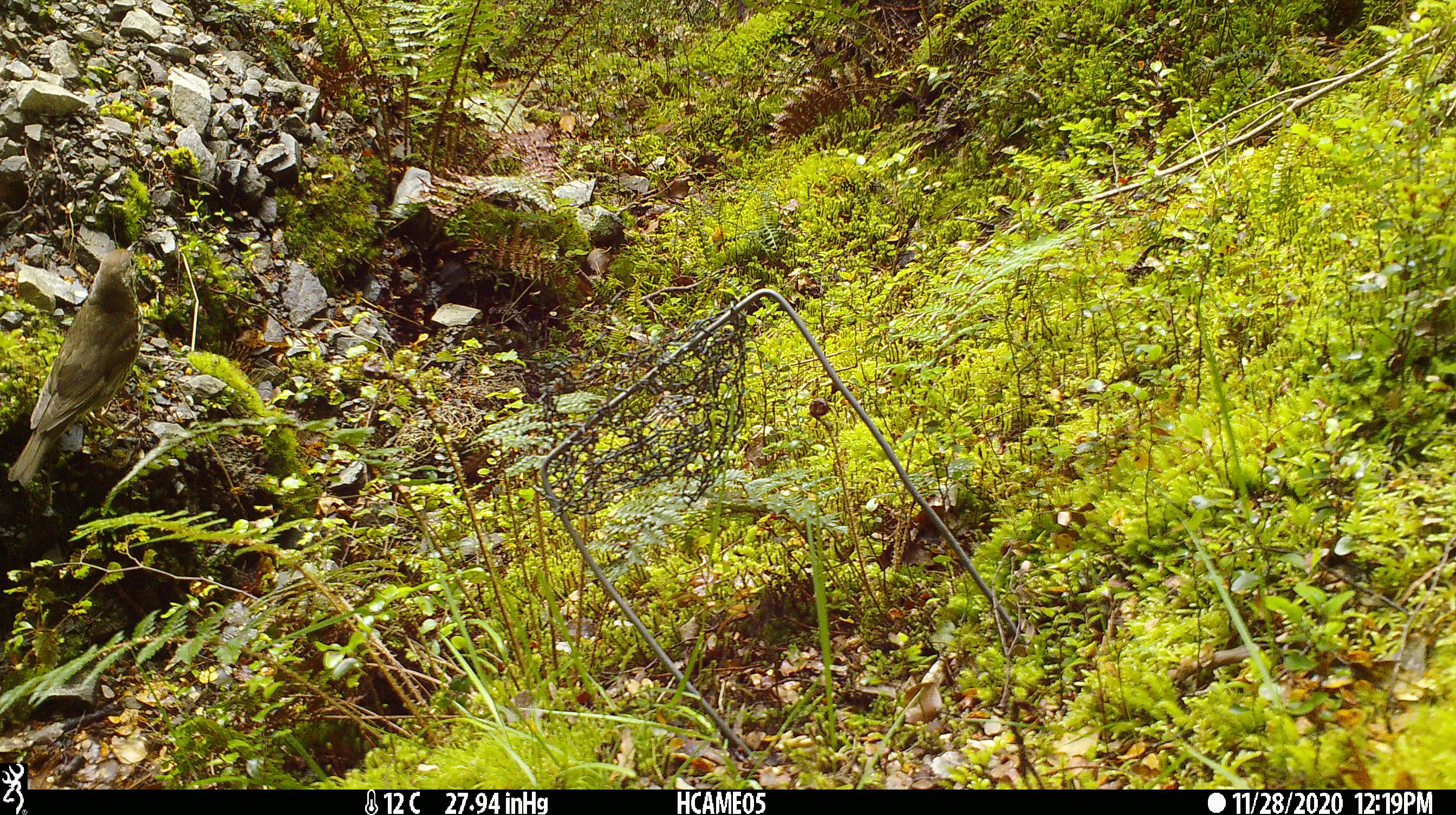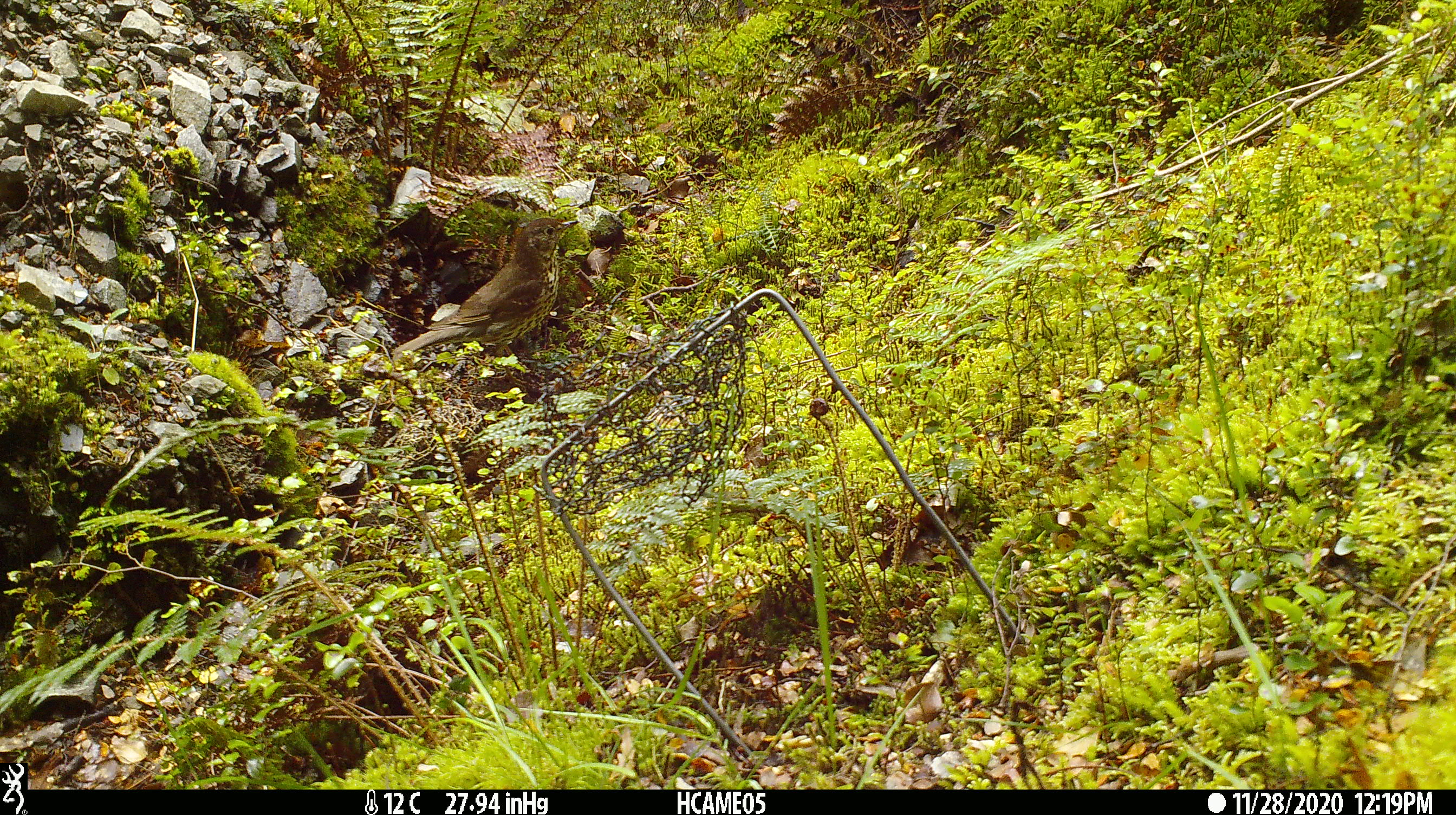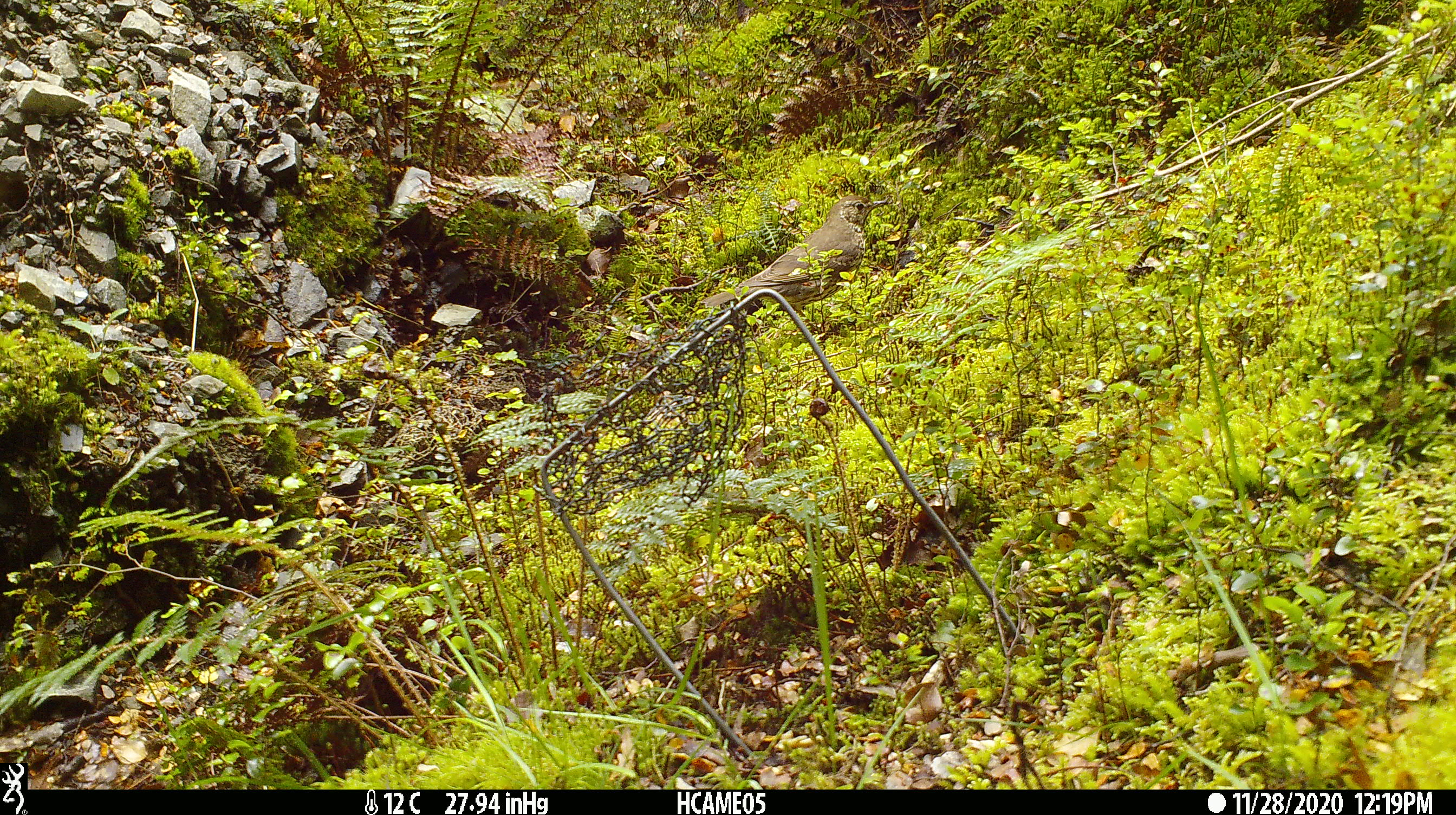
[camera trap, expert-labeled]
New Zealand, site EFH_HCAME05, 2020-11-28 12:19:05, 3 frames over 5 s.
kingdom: Animalia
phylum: Chordata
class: Aves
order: Passeriformes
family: Turdidae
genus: Turdus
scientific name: Turdus philomelos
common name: song thrush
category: thrush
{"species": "thrush (song thrush) (Turdus philomelos)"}